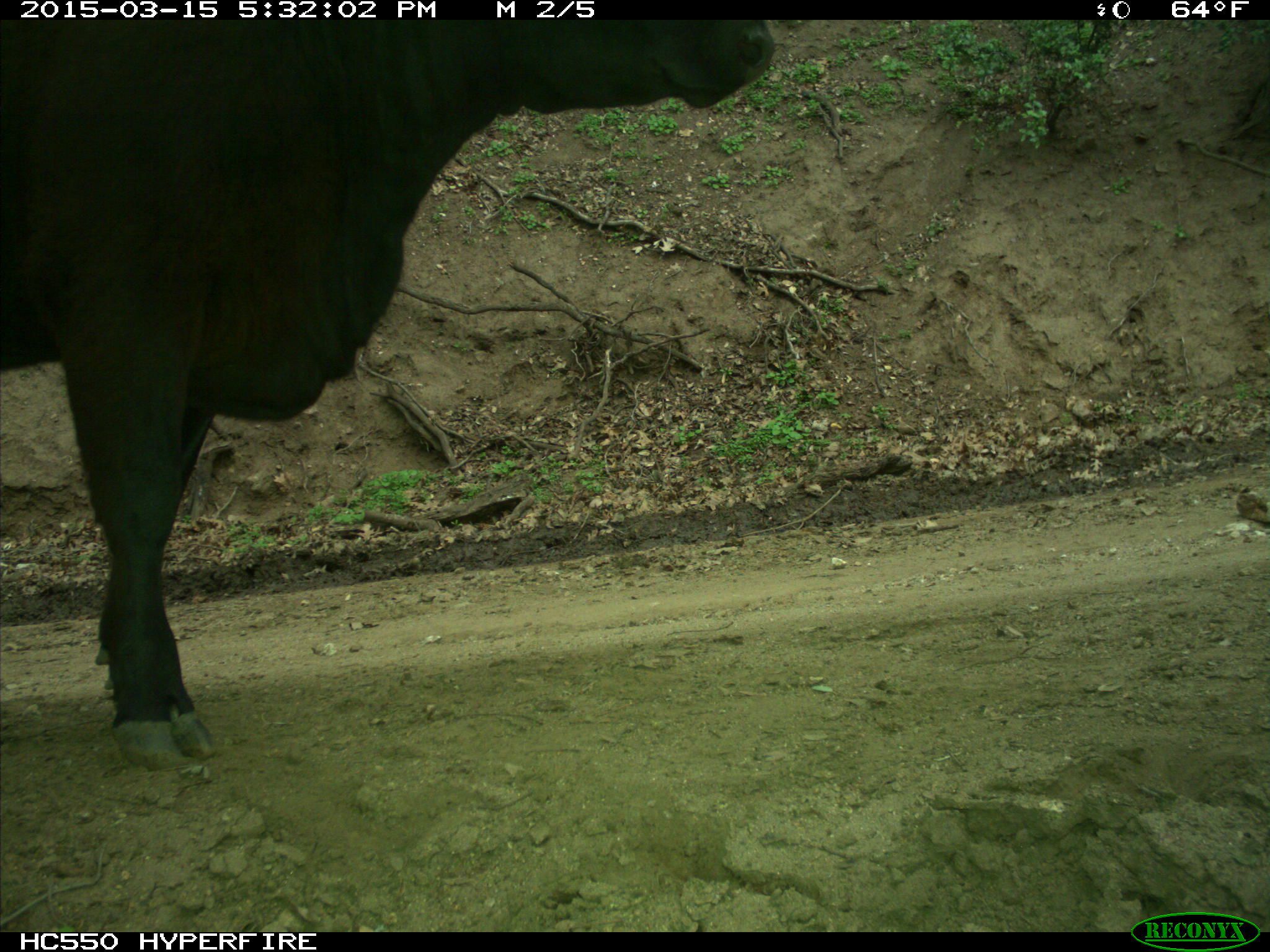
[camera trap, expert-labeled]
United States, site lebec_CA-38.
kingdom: Animalia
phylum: Chordata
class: Mammalia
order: Artiodactyla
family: Bovidae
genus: Bos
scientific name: Bos taurus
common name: domestic cow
Bos taurus (domestic cow).